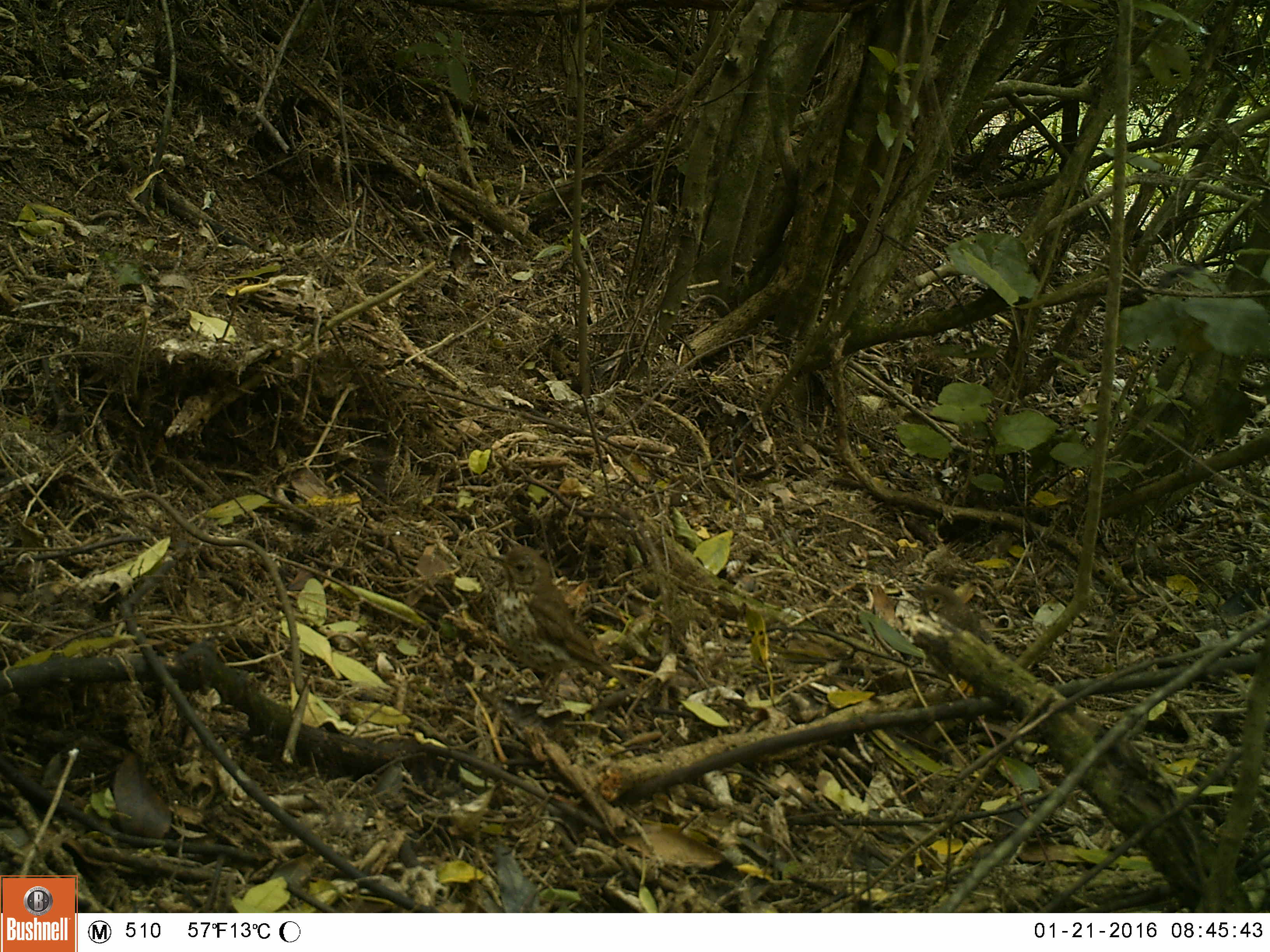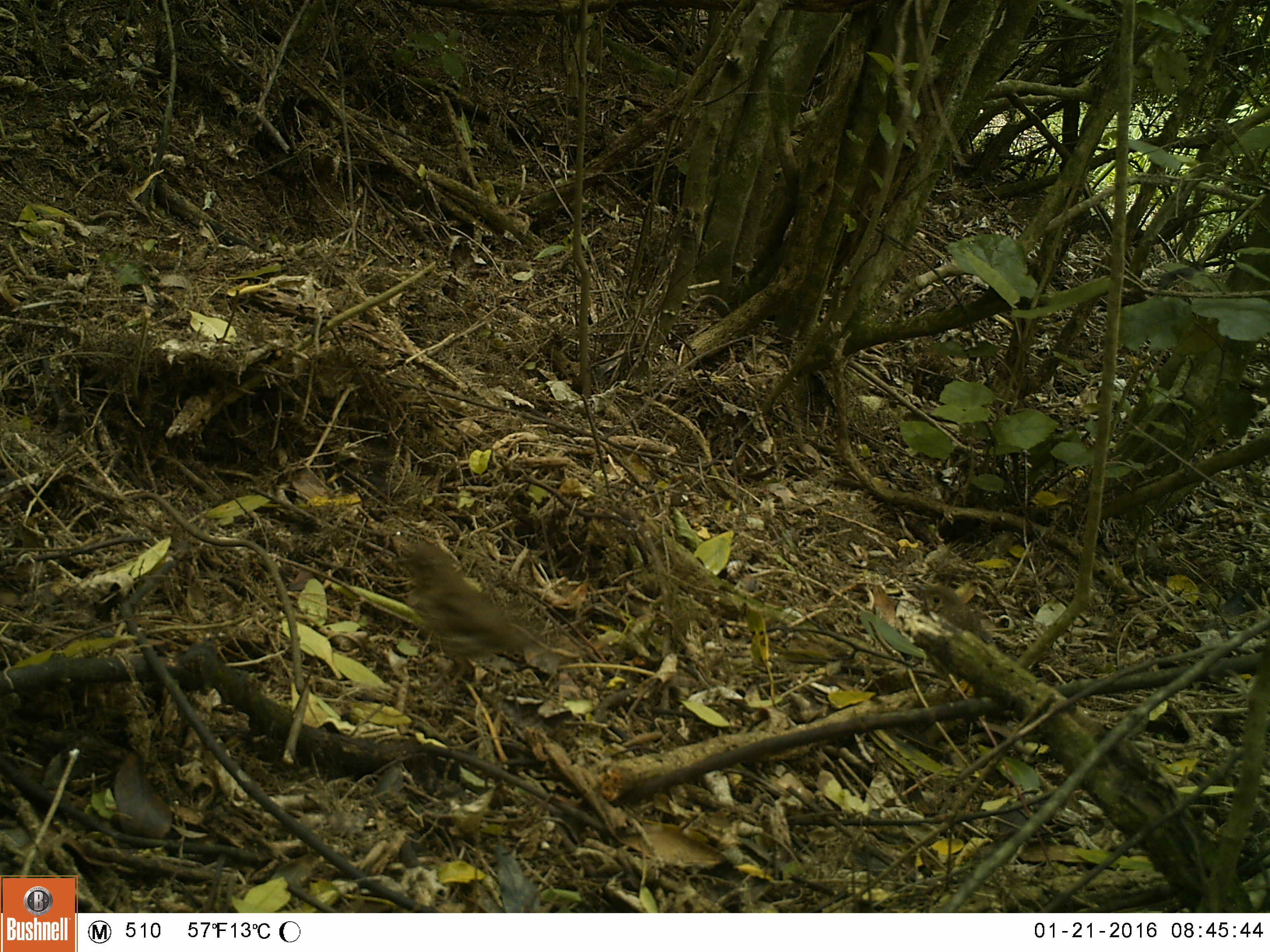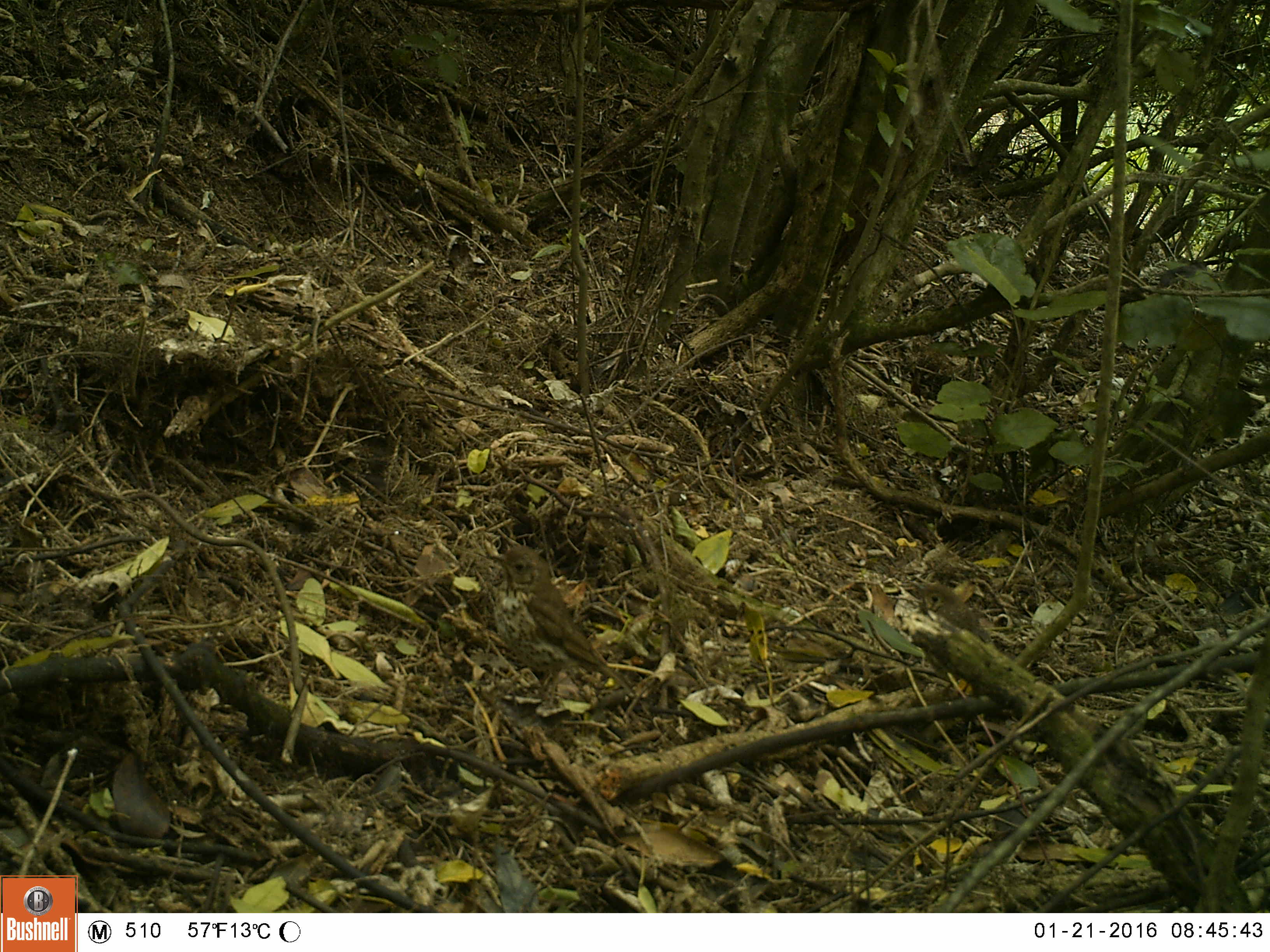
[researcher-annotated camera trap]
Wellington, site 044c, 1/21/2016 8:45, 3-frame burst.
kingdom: Animalia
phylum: Chordata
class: Aves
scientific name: Aves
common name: bird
Bird (Aves).